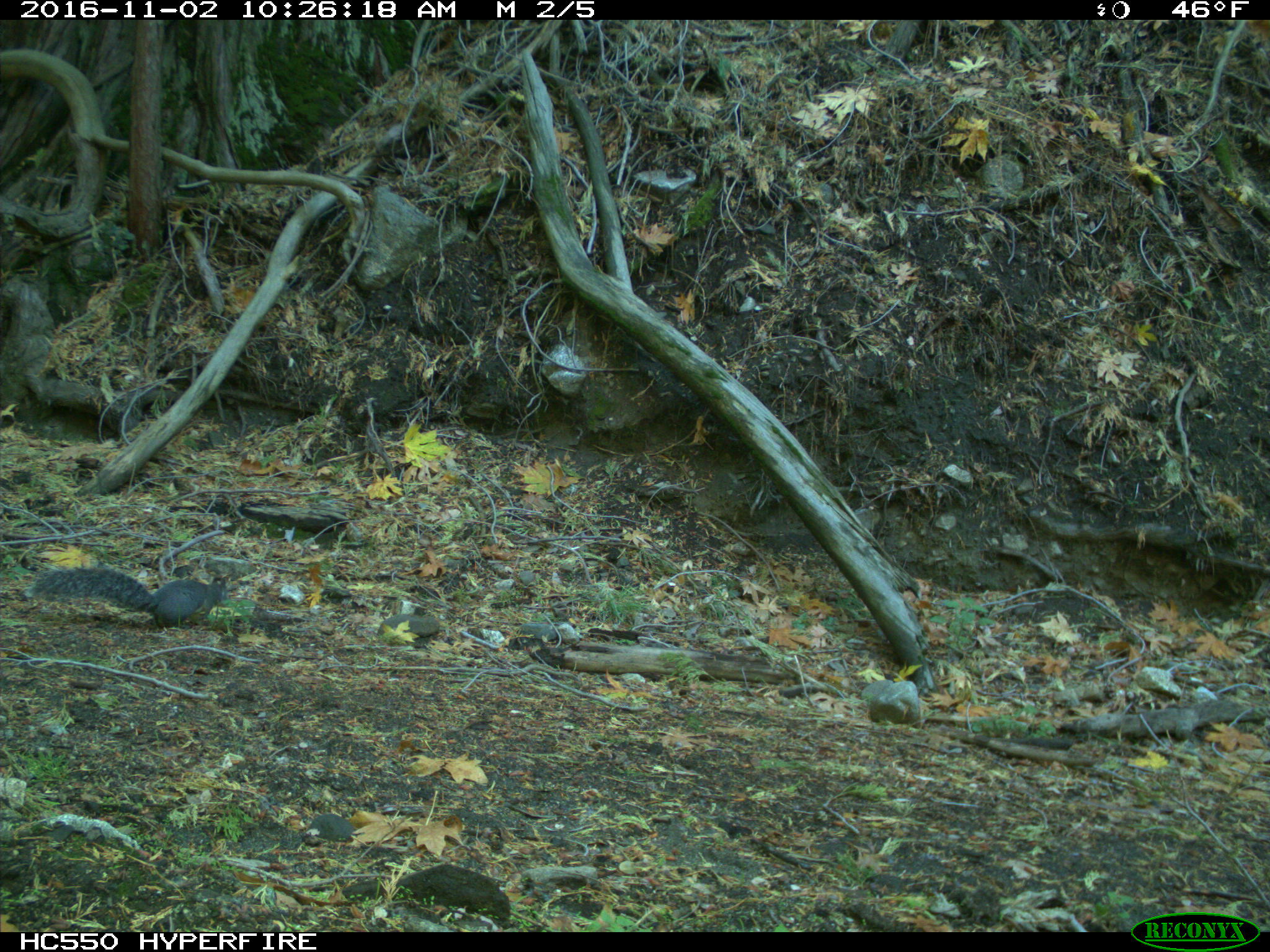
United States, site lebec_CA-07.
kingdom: Animalia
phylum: Chordata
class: Mammalia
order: Rodentia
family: Sciuridae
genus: Sciurus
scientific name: Sciurus carolinensis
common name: eastern gray squirrel